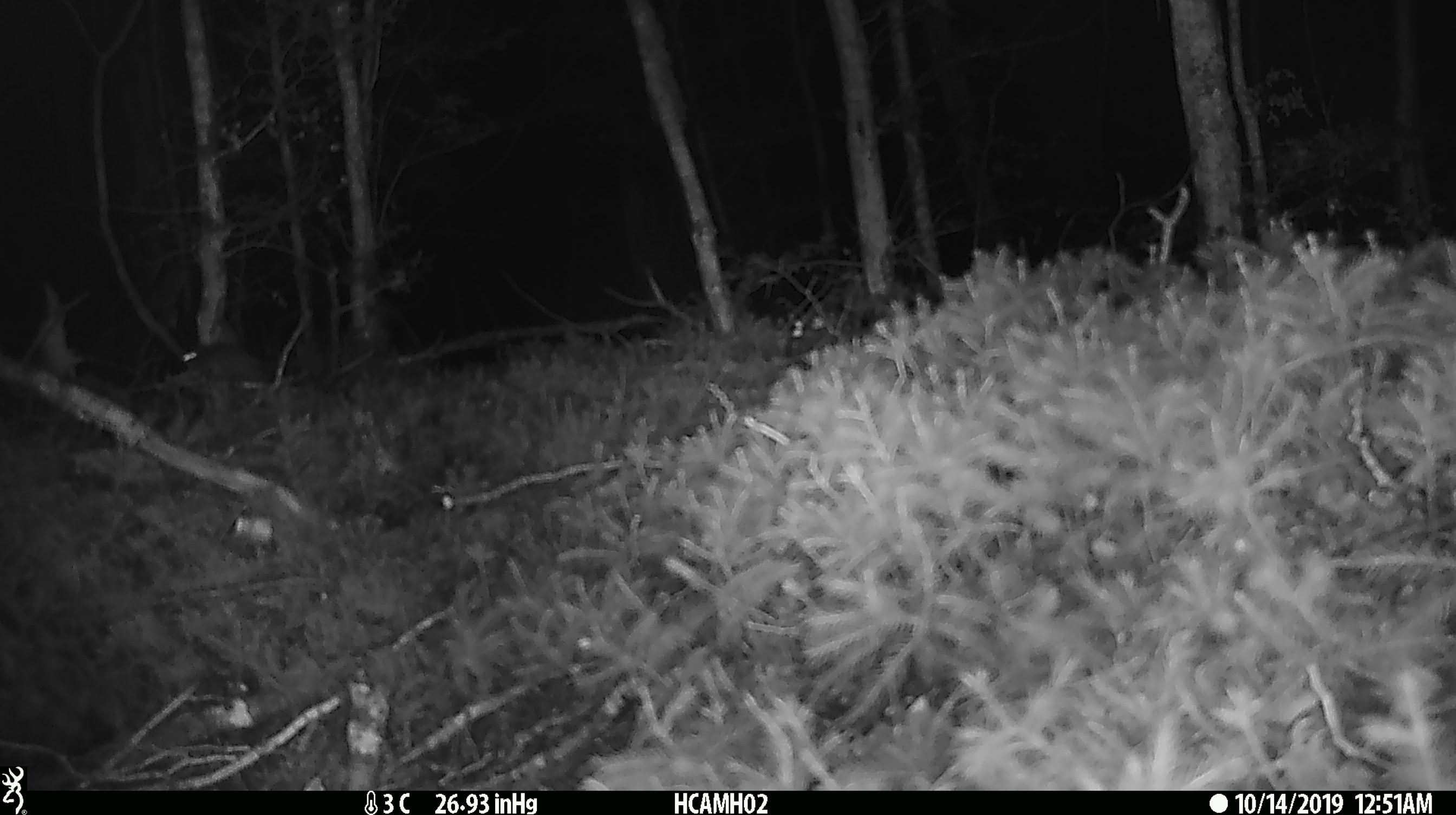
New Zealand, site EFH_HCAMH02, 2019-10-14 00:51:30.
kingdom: Animalia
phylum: Chordata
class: Mammalia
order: Rodentia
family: Muridae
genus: Mus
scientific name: Mus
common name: mouse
Mouse (Mus).